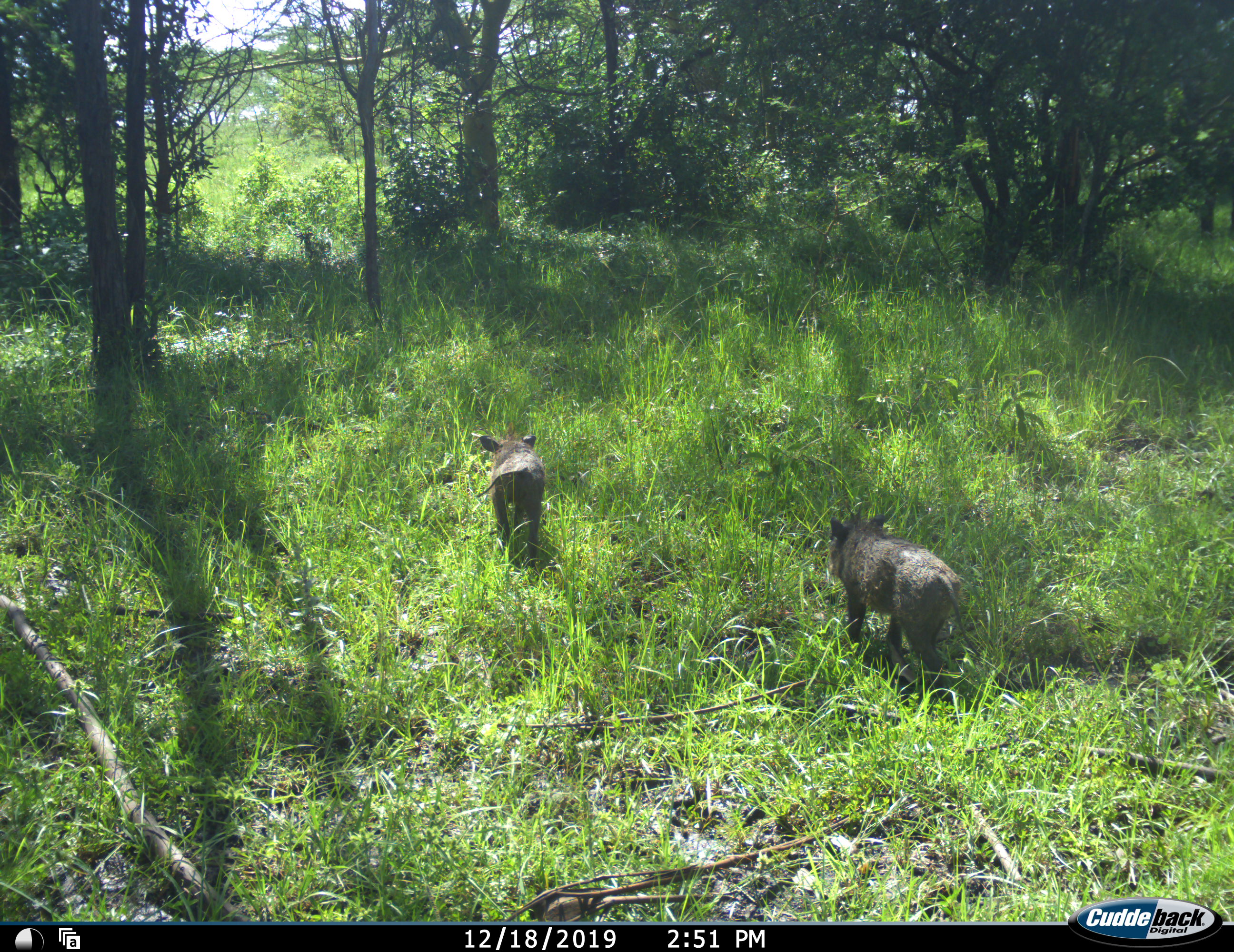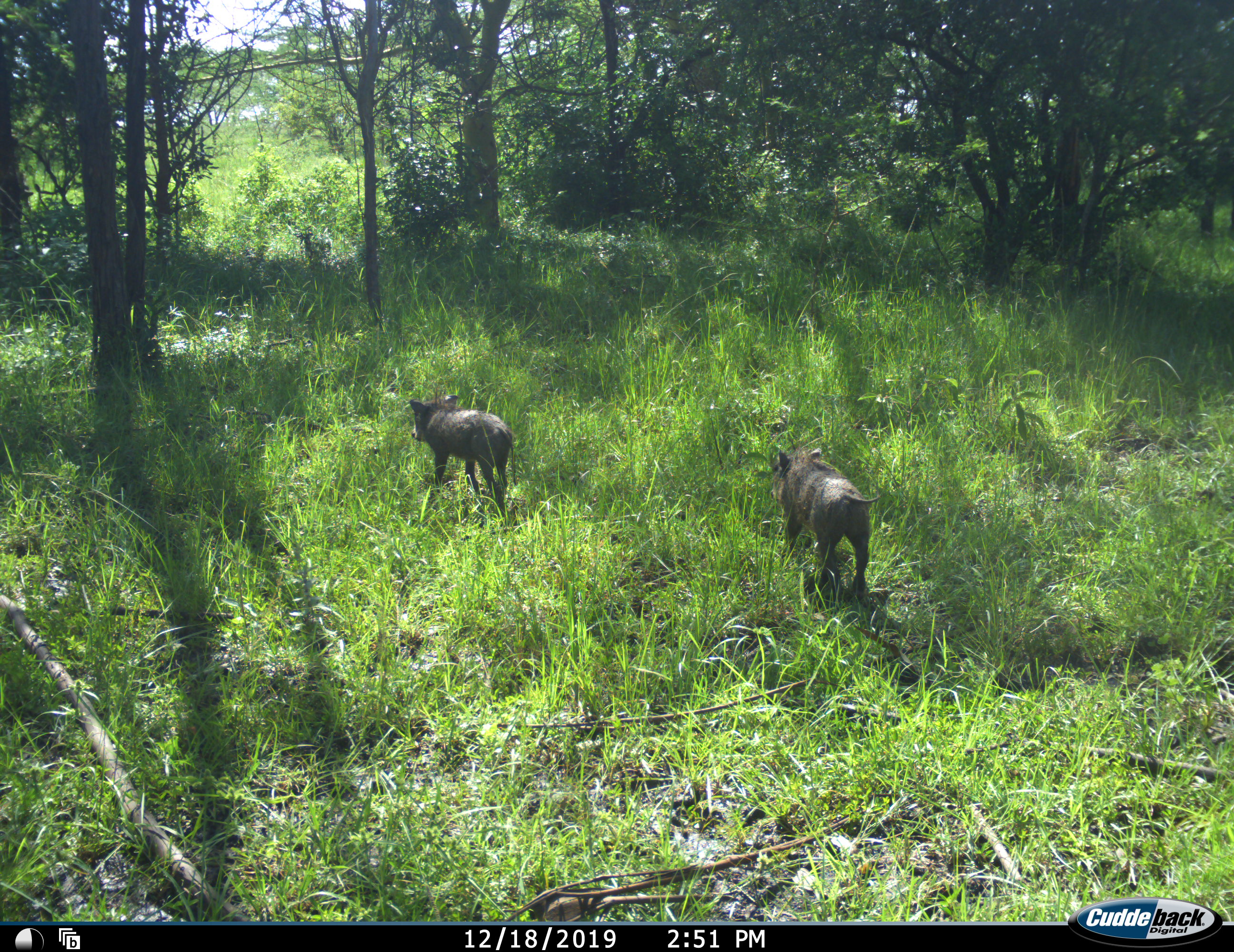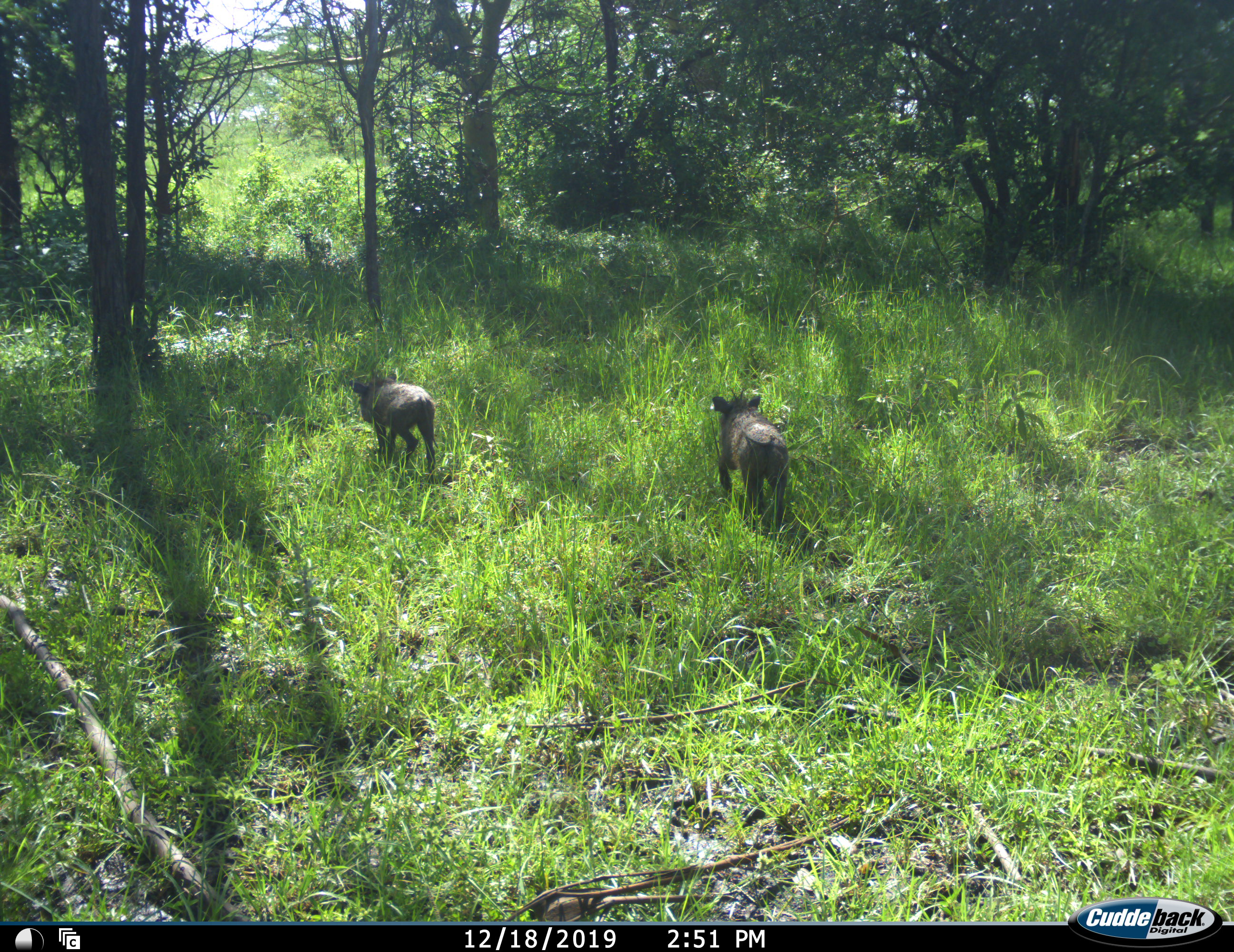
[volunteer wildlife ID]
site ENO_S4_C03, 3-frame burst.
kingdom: Animalia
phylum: Chordata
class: Mammalia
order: Artiodactyla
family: Suidae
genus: Phacochoerus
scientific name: Phacochoerus africanus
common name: warthog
Warthog (Phacochoerus africanus), count 2. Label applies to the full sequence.